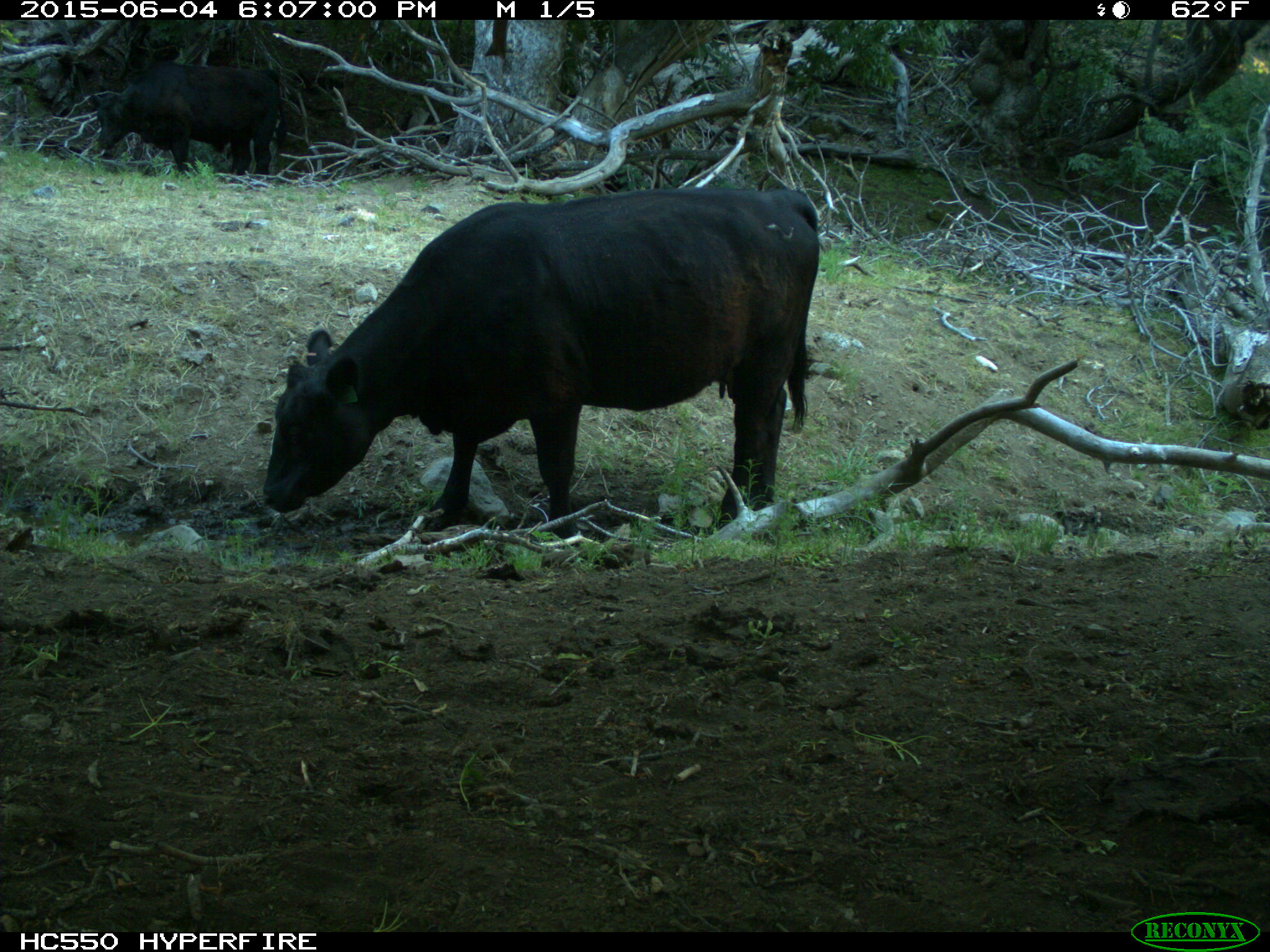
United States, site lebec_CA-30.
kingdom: Animalia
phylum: Chordata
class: Mammalia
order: Artiodactyla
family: Bovidae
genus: Bos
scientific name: Bos taurus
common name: domestic cow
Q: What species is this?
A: Bos taurus (domestic cow).